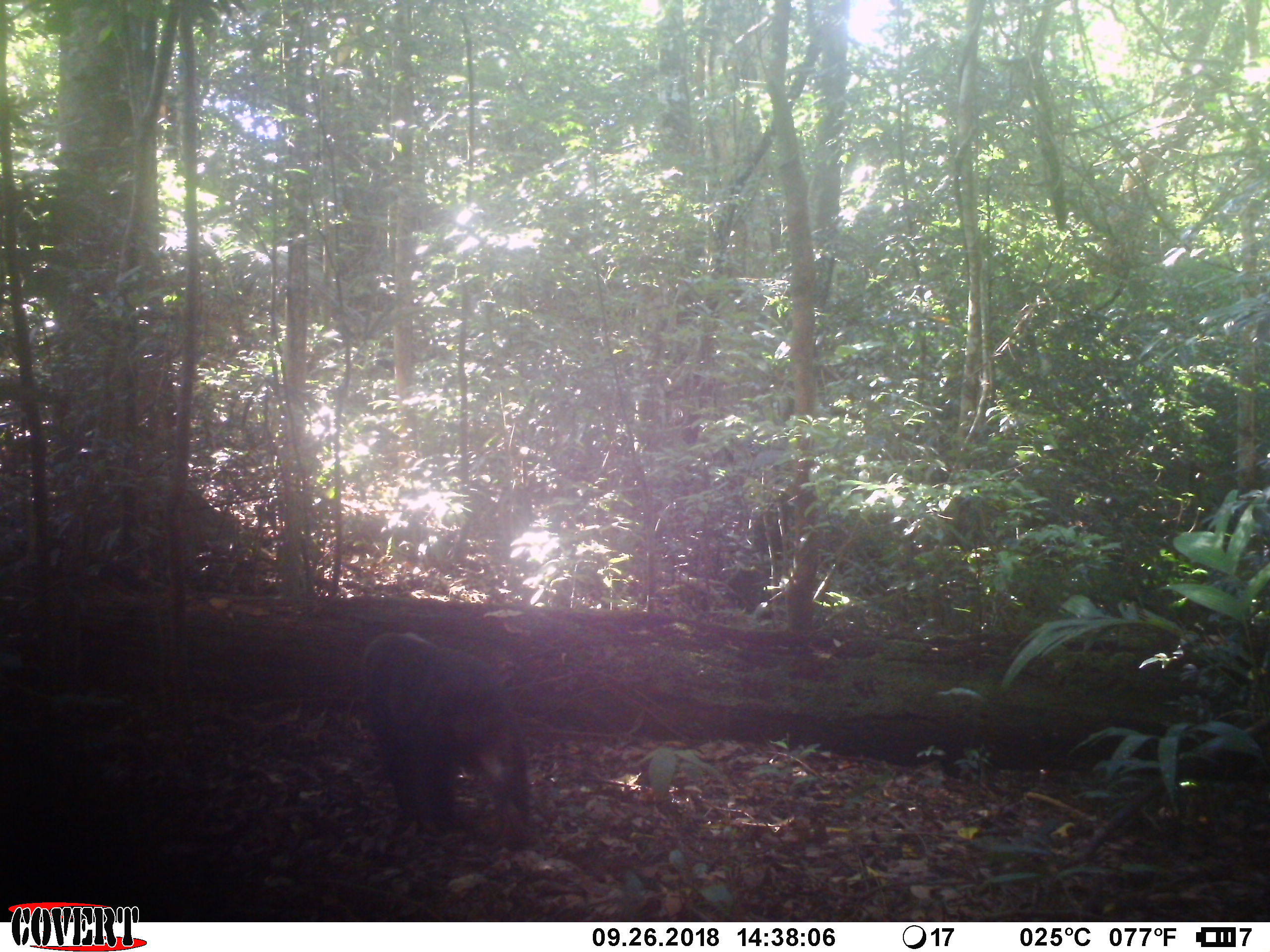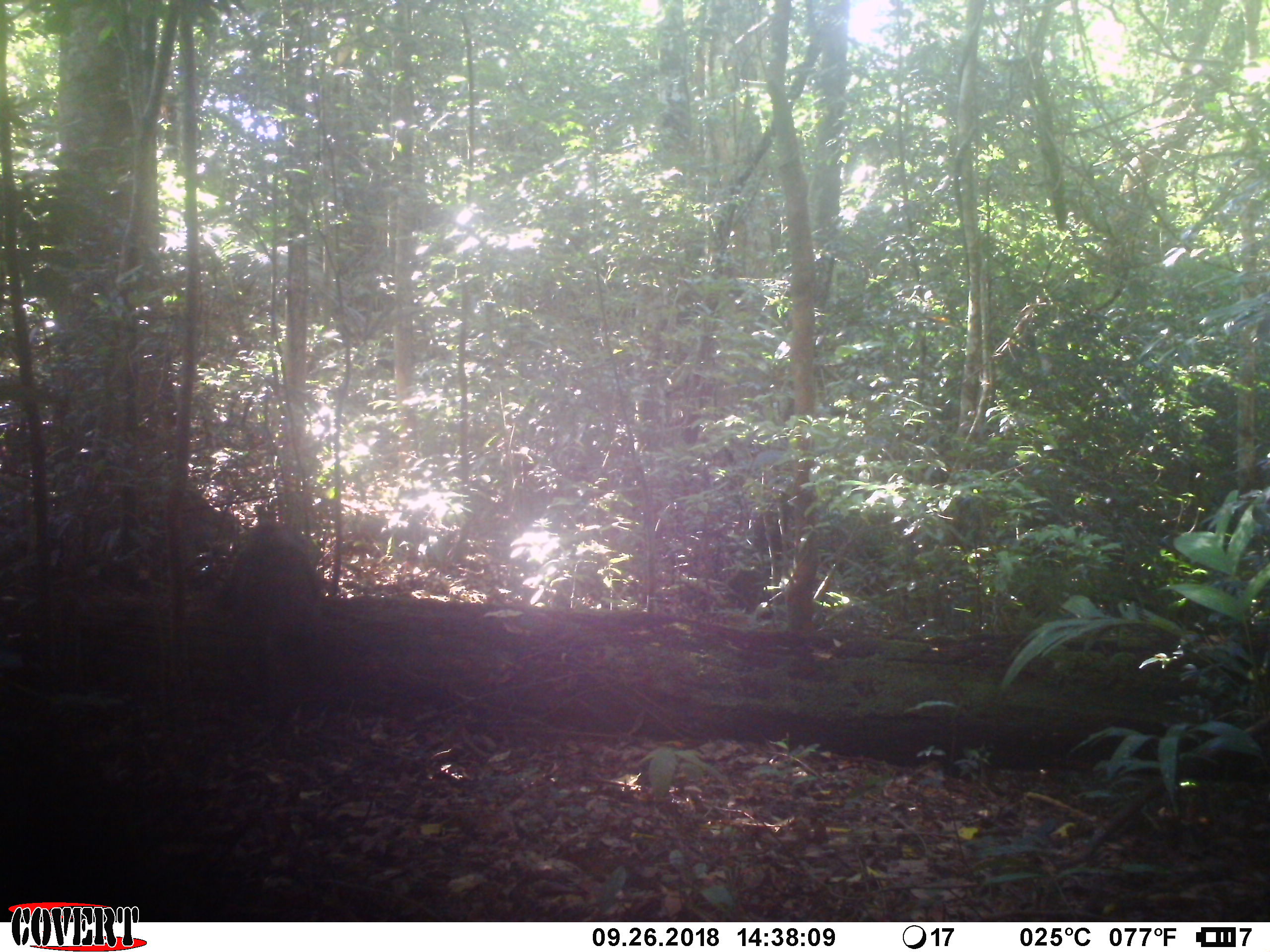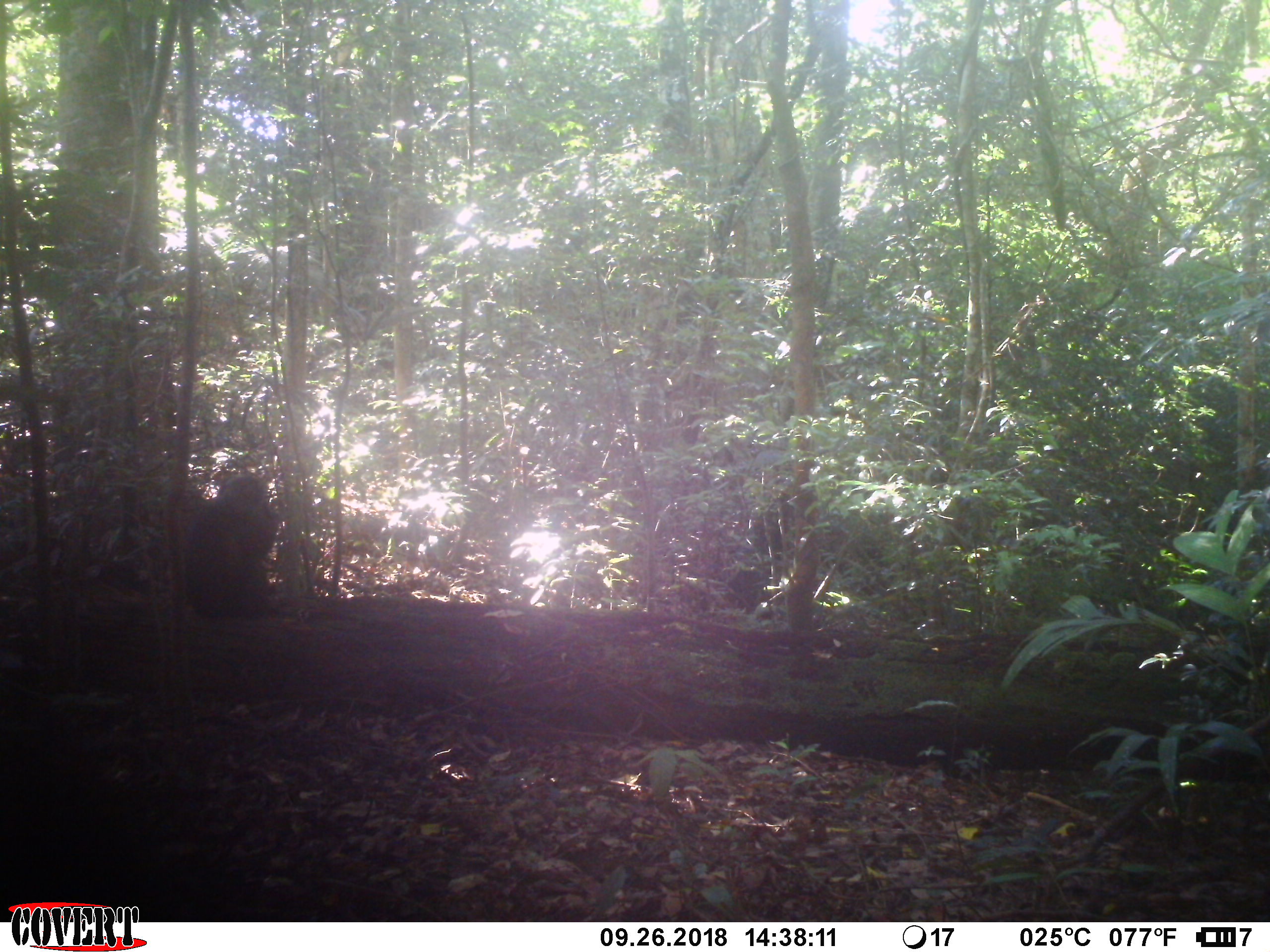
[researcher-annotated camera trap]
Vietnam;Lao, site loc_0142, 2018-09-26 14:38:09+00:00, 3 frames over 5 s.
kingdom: Animalia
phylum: Chordata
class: Mammalia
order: Primates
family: Cercopithecidae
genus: Macaca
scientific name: Macaca arctoides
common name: stump-tailed macaque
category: stump tailed macaque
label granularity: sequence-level